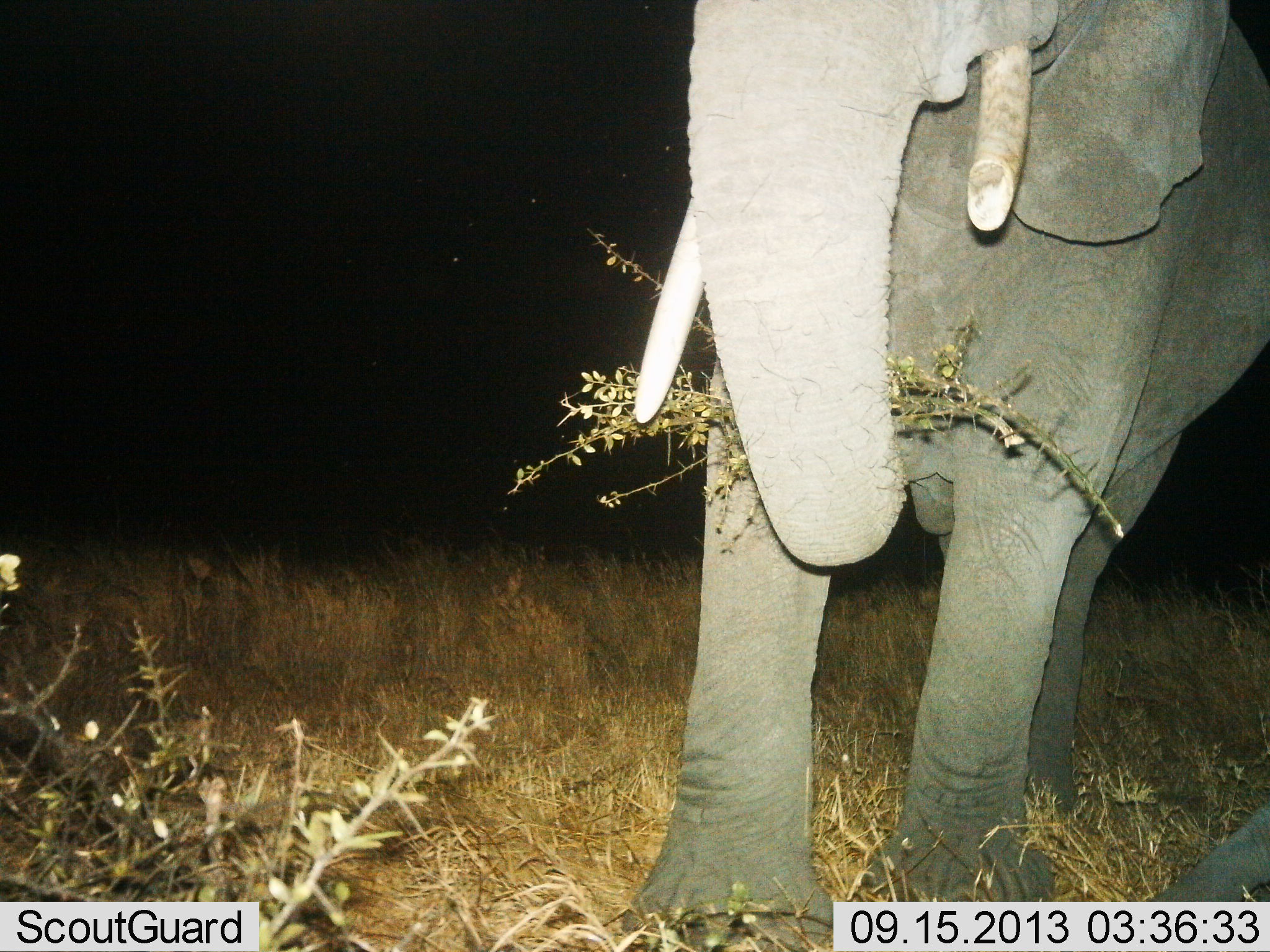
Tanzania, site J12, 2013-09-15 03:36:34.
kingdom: Animalia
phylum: Chordata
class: Mammalia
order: Proboscidea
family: Elephantidae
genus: Loxodonta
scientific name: Loxodonta africana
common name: african bush elephant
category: elephant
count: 1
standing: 21%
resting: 8%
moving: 0%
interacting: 0%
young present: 0%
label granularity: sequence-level